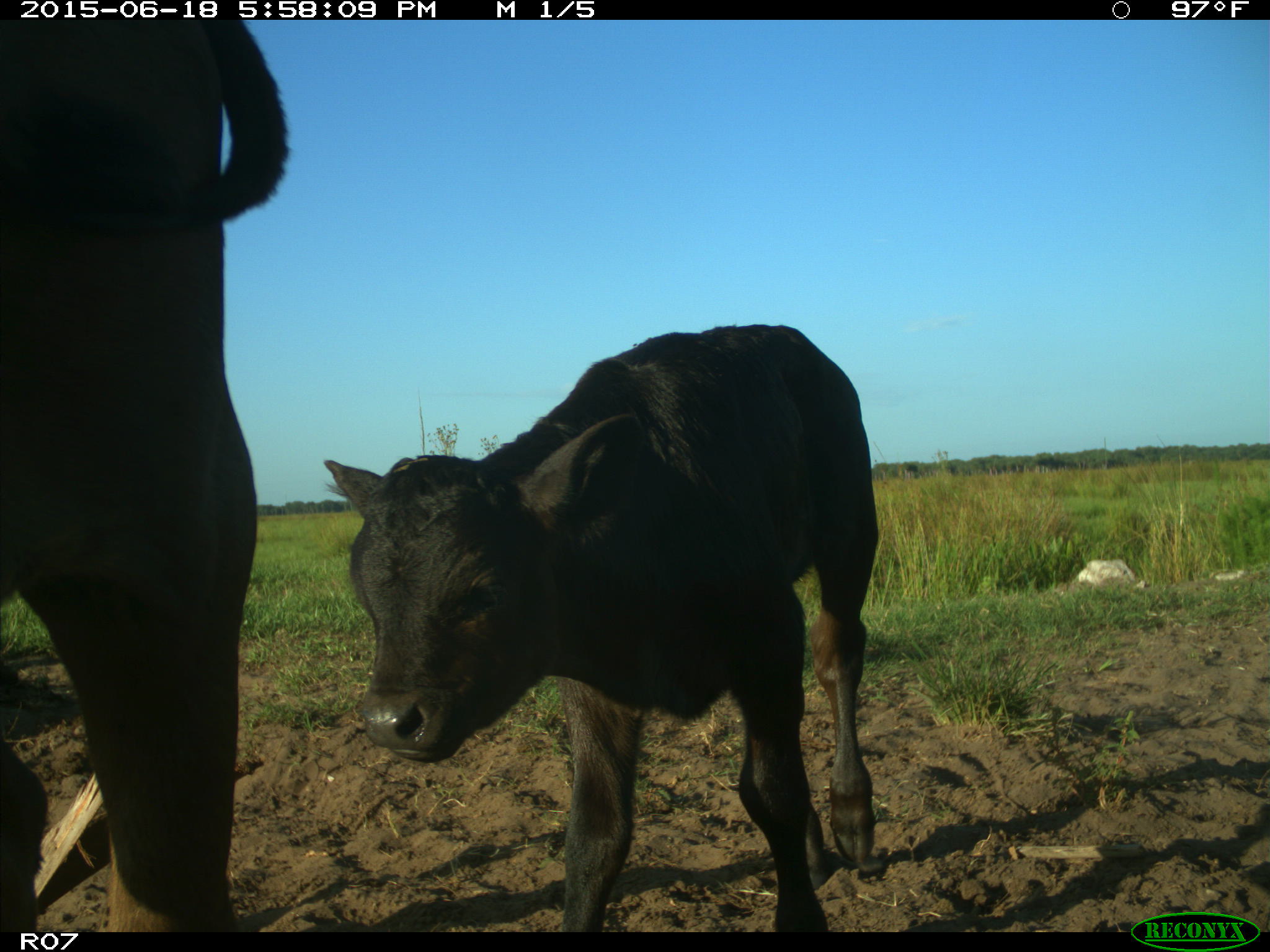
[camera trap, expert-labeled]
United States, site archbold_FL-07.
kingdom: Animalia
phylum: Chordata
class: Mammalia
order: Artiodactyla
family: Bovidae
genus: Bos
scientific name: Bos taurus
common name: domestic cow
Bos taurus (domestic cow).